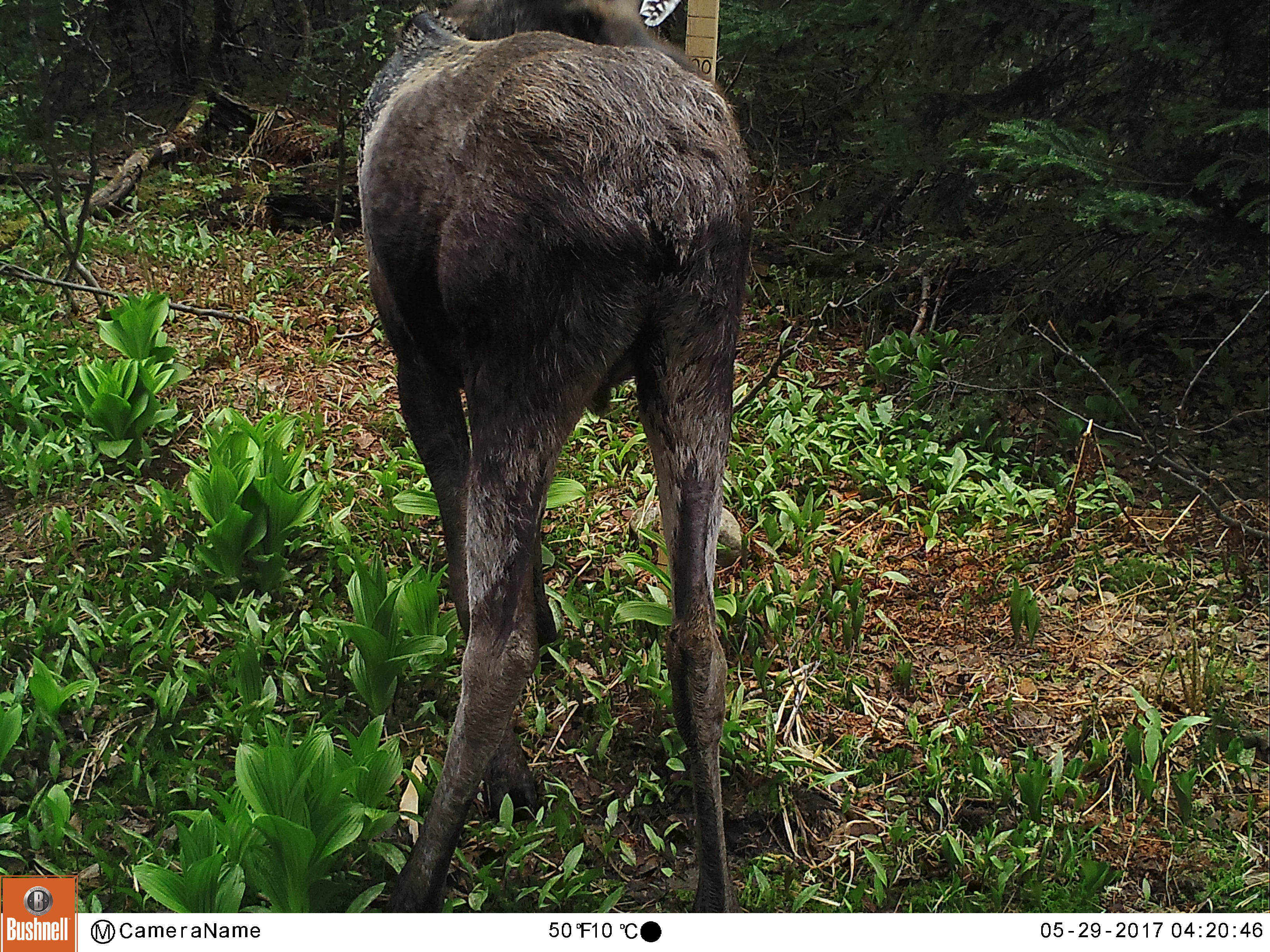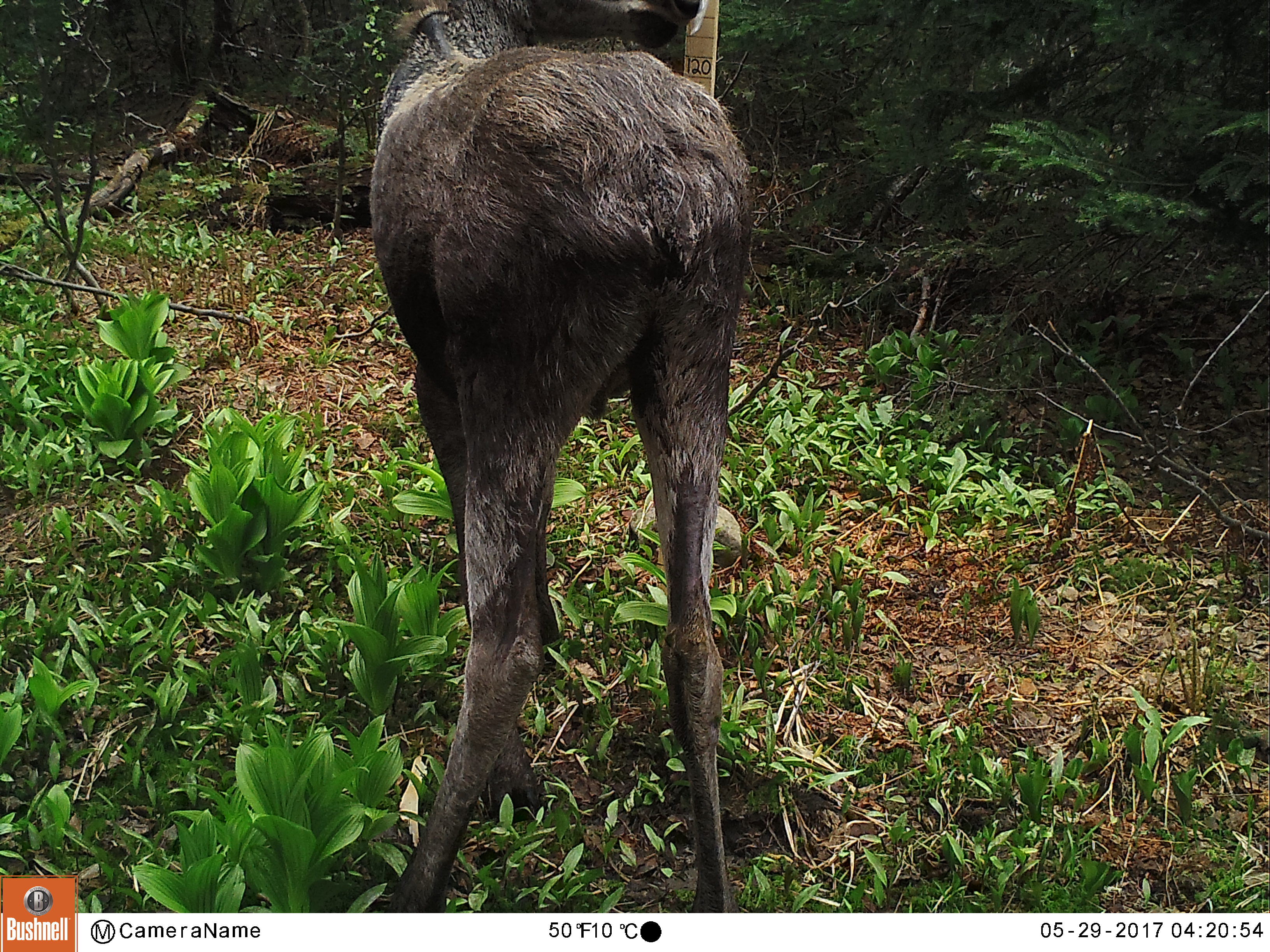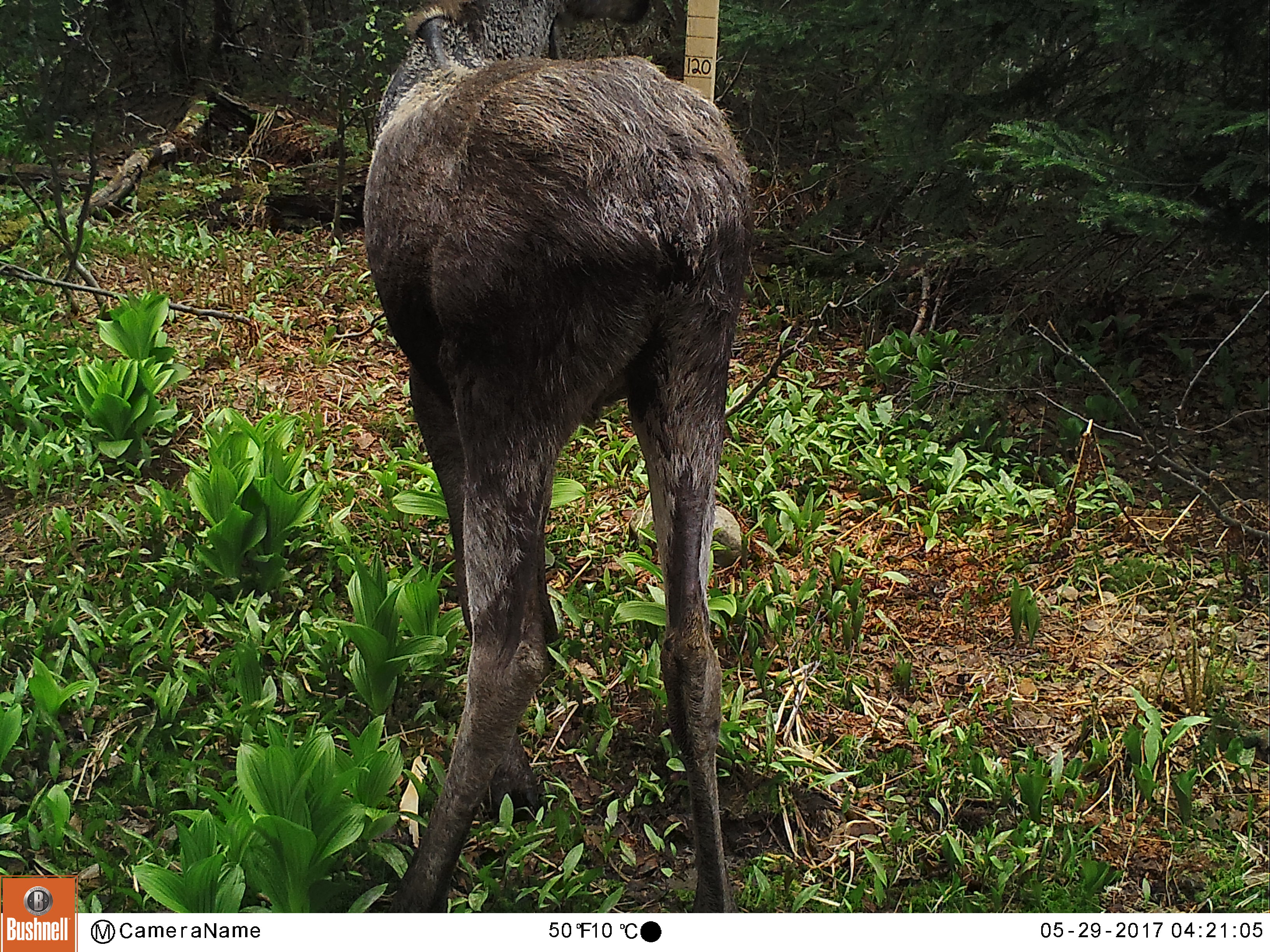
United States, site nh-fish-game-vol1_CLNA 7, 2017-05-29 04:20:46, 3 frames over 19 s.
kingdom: Animalia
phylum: Chordata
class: Mammalia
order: Artiodactyla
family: Cervidae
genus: Alces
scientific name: Alces alces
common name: moose